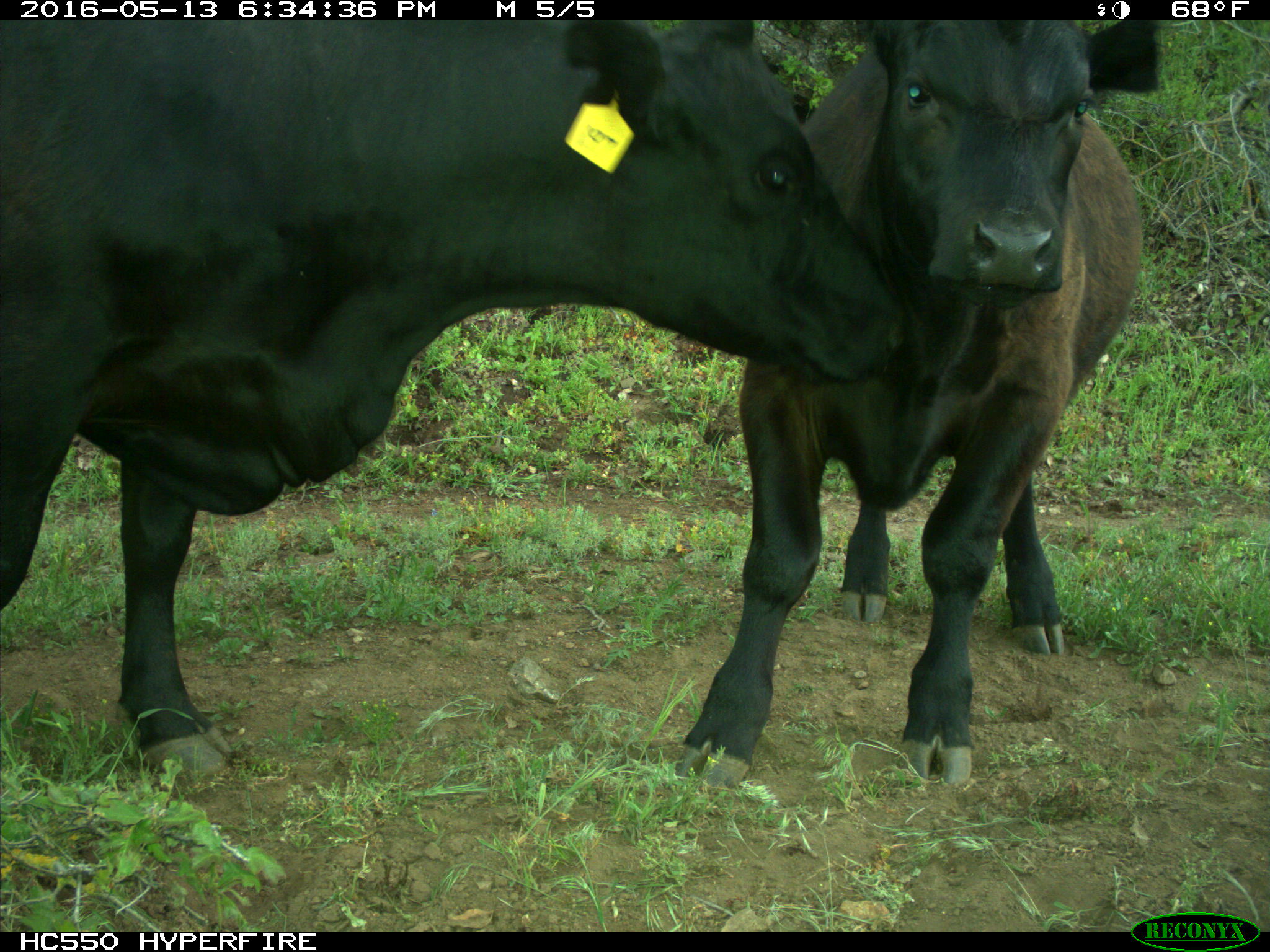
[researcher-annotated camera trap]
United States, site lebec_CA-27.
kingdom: Animalia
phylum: Chordata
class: Mammalia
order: Artiodactyla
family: Bovidae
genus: Bos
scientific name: Bos taurus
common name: domestic cow